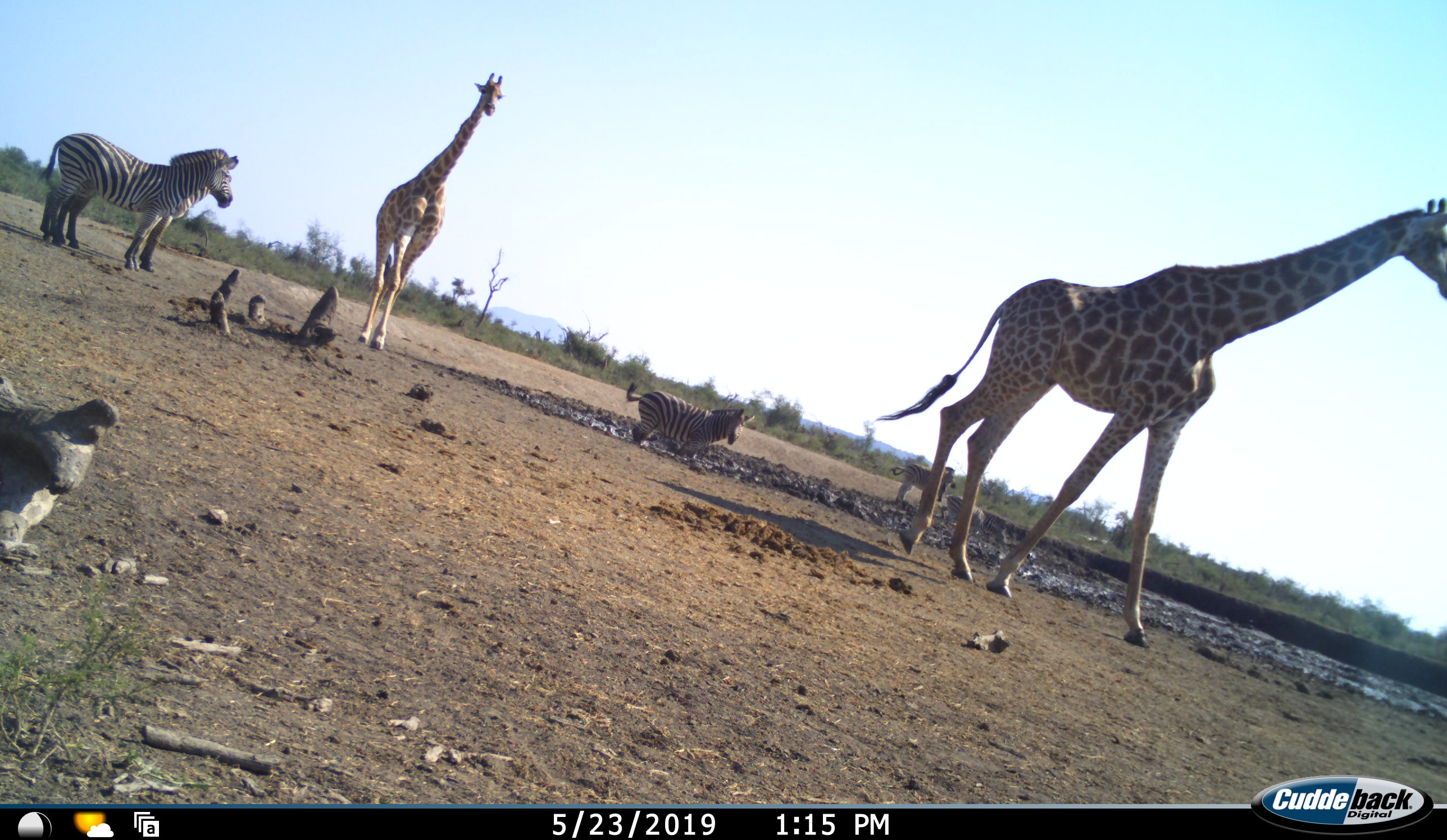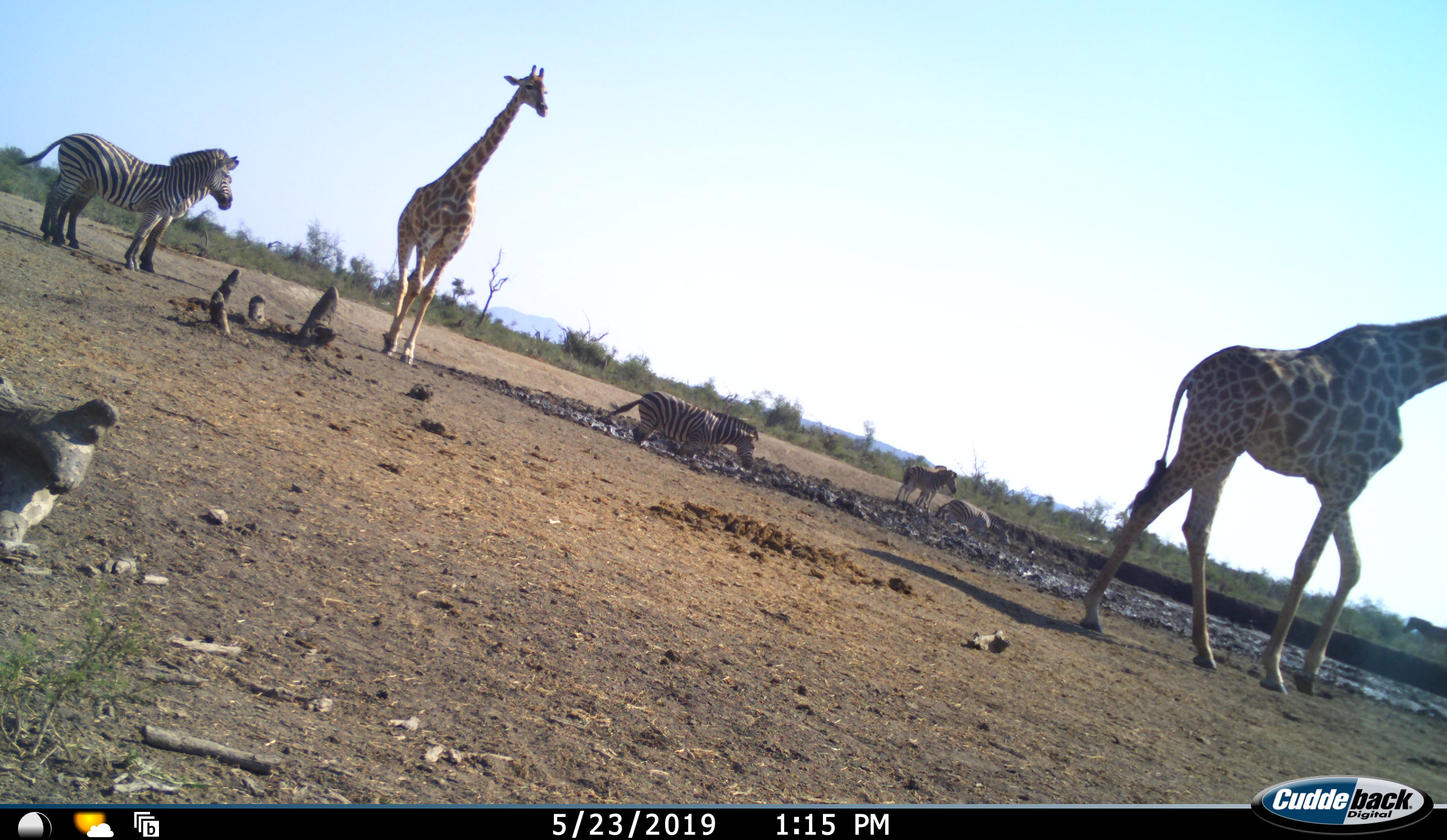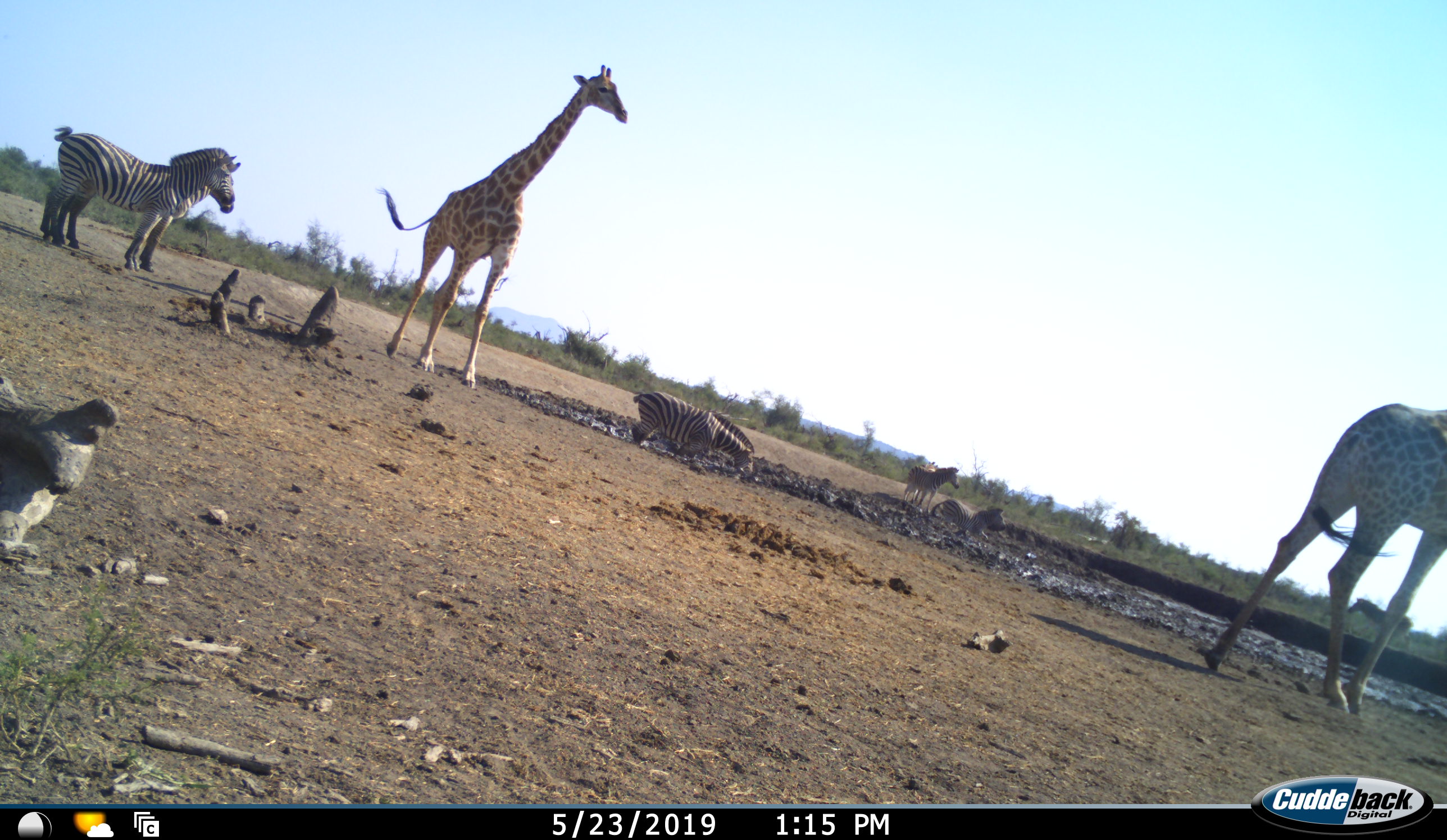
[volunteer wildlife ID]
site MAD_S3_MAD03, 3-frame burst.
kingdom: Animalia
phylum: Chordata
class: Mammalia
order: Artiodactyla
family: Giraffidae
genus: Giraffa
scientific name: Giraffa camelopardalis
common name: giraffe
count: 2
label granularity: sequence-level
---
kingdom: Animalia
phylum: Chordata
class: Mammalia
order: Perissodactyla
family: Equidae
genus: Equus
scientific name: Equus quagga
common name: plains zebra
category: zebraplains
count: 4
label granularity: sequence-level